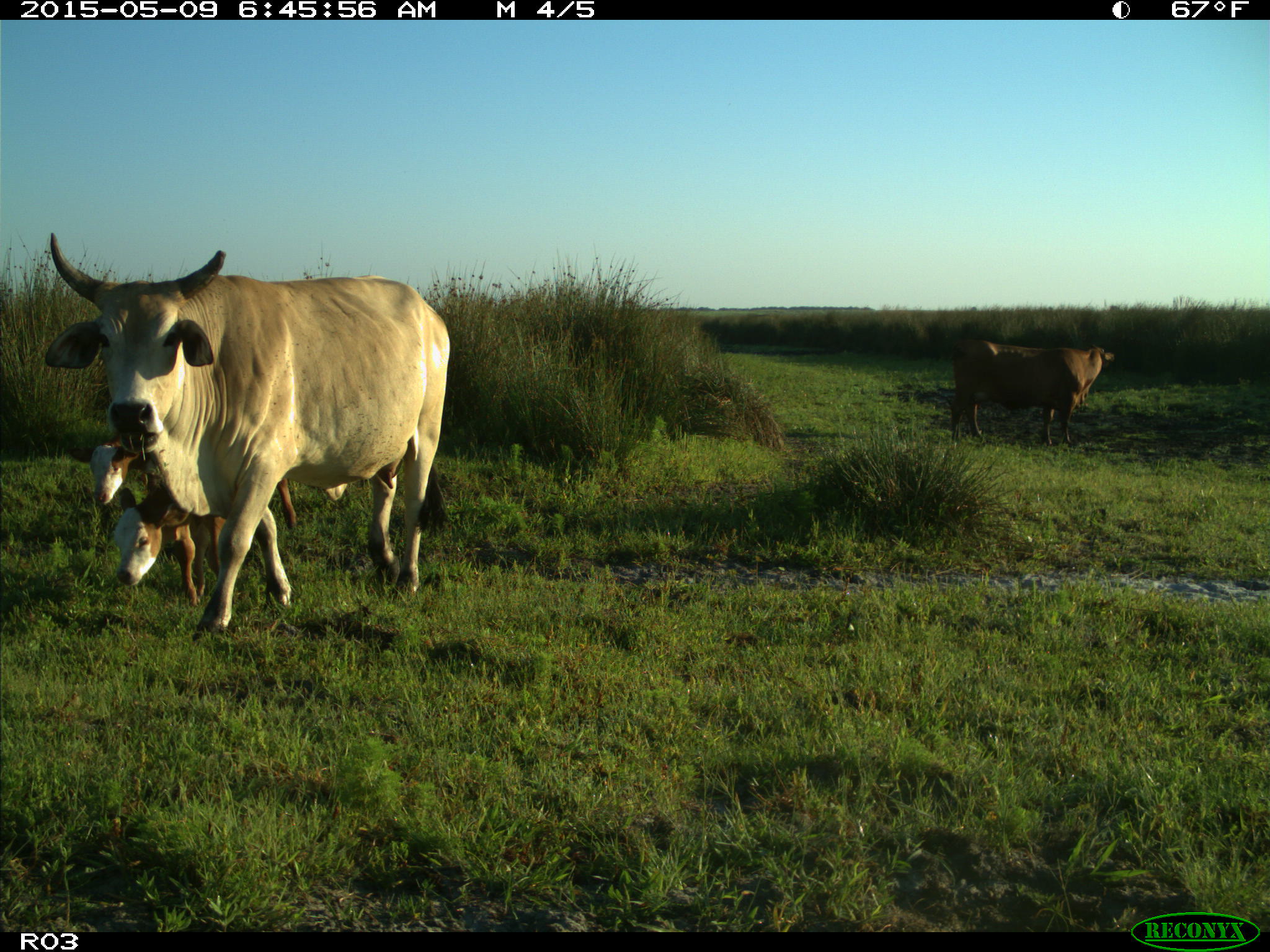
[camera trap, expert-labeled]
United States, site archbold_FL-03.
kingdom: Animalia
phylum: Chordata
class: Mammalia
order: Artiodactyla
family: Bovidae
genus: Bos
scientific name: Bos taurus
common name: domestic cow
Bos taurus (domestic cow).